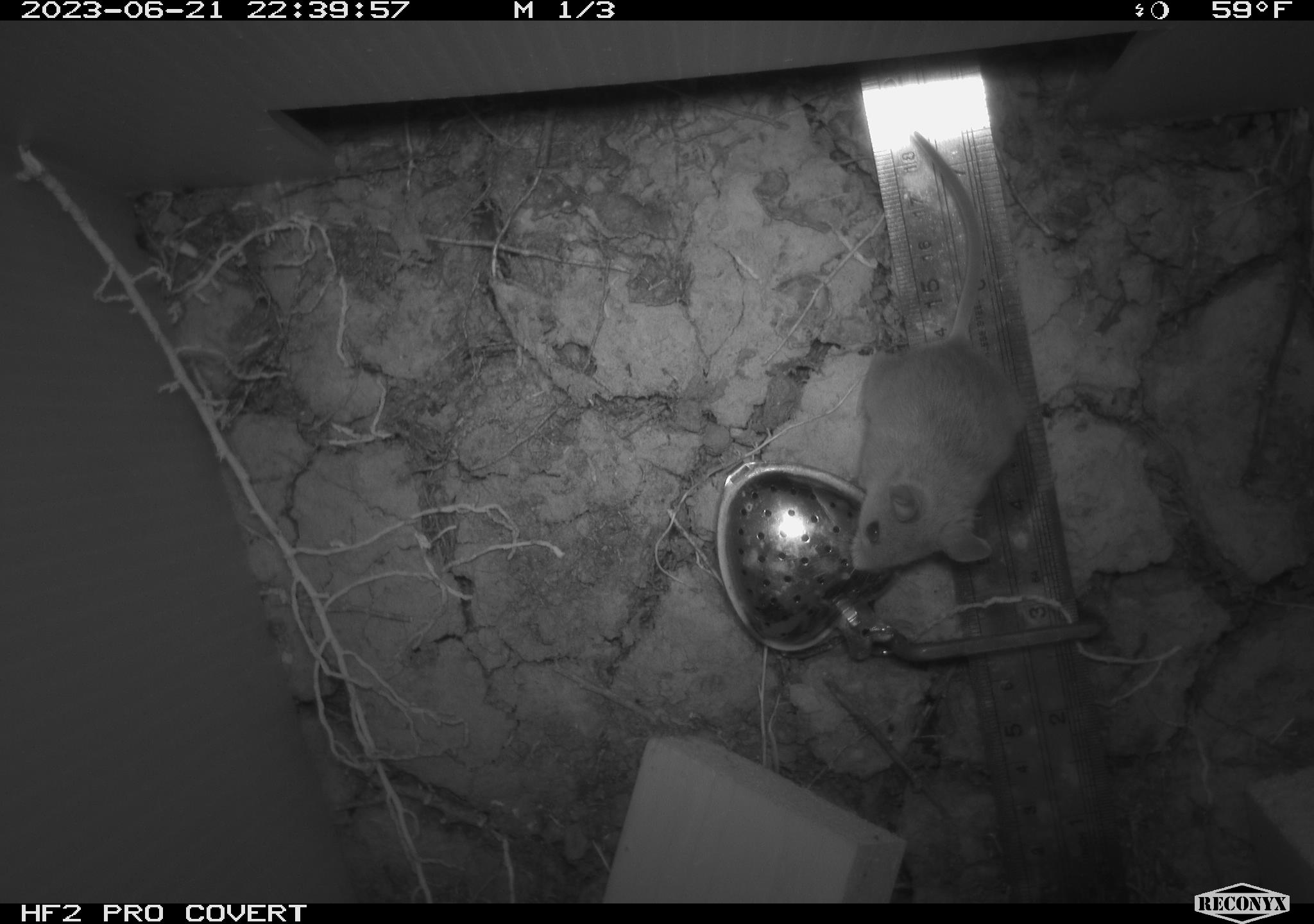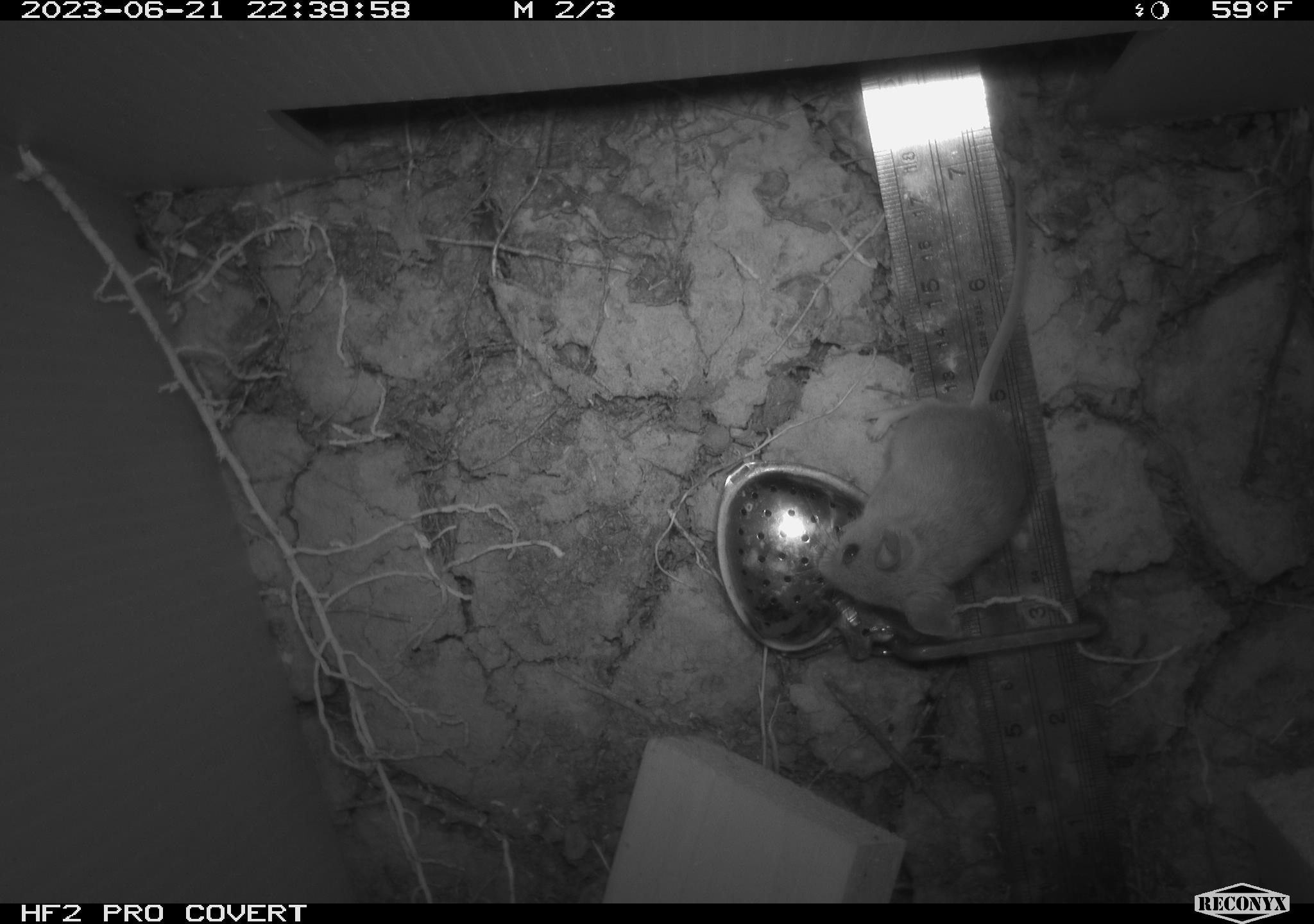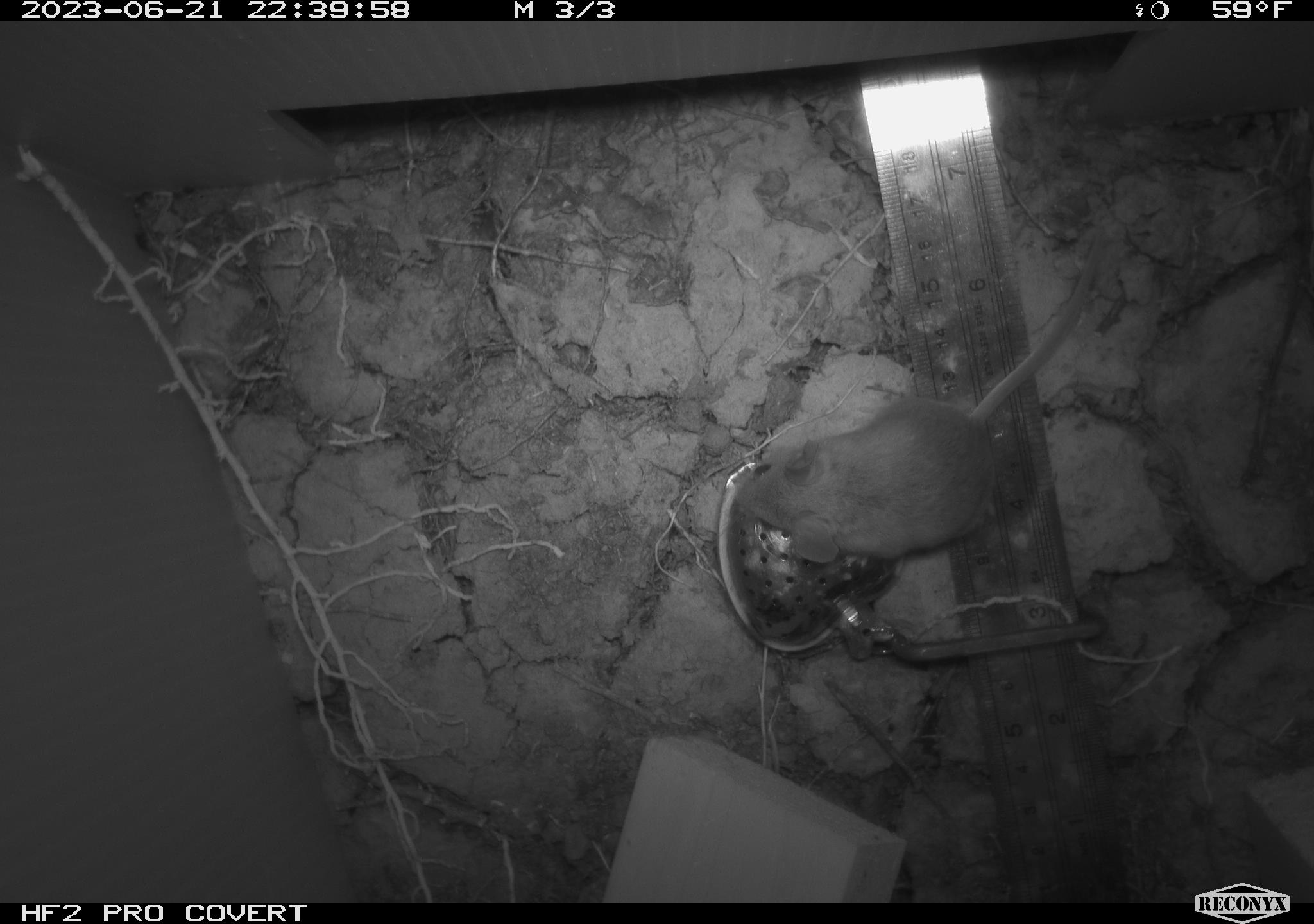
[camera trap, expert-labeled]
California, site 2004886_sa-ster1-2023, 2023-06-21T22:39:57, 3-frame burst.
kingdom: Animalia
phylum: Chordata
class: Mammalia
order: Rodentia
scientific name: Rodentia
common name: mouse species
Mouse species (Rodentia).